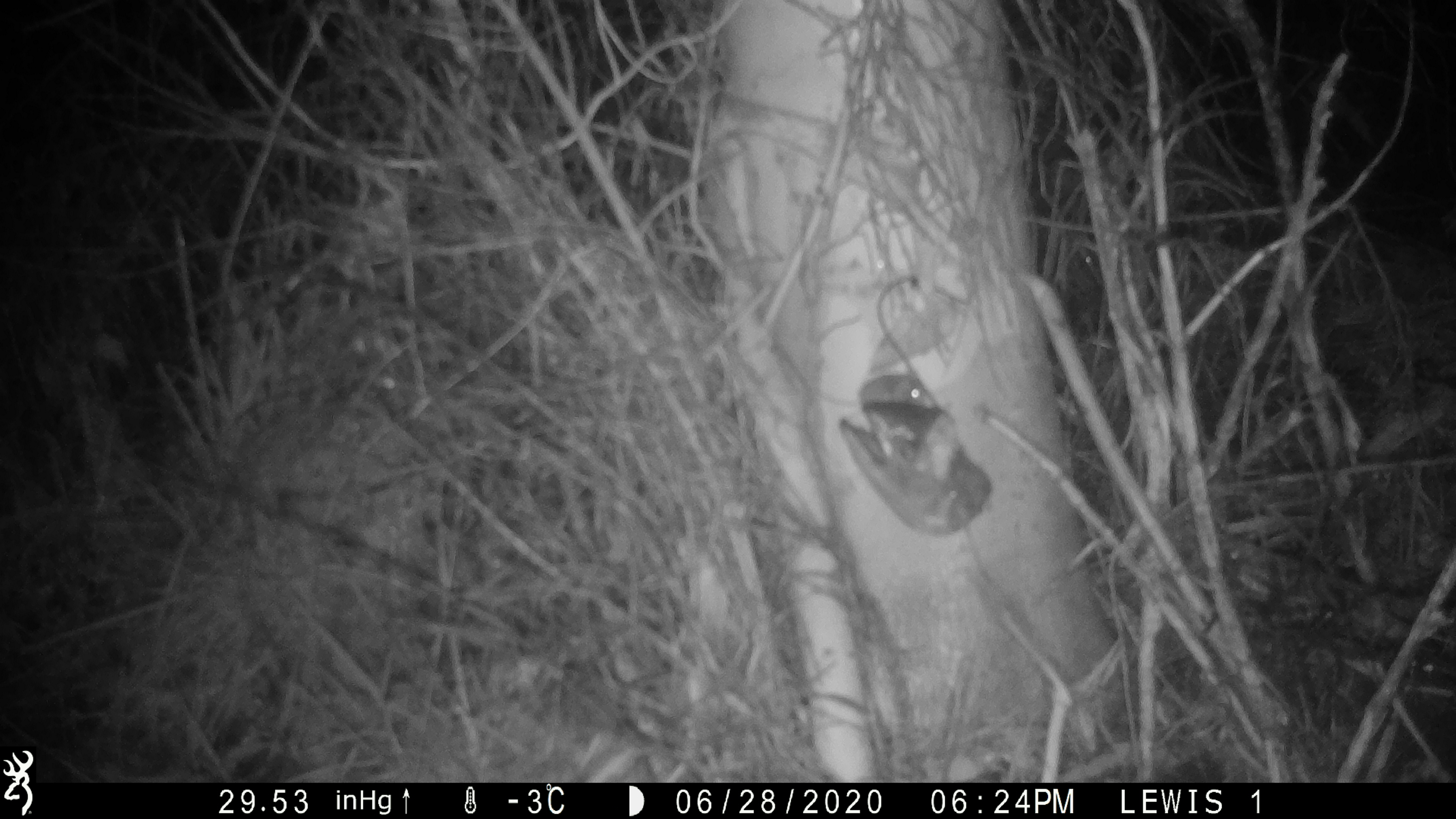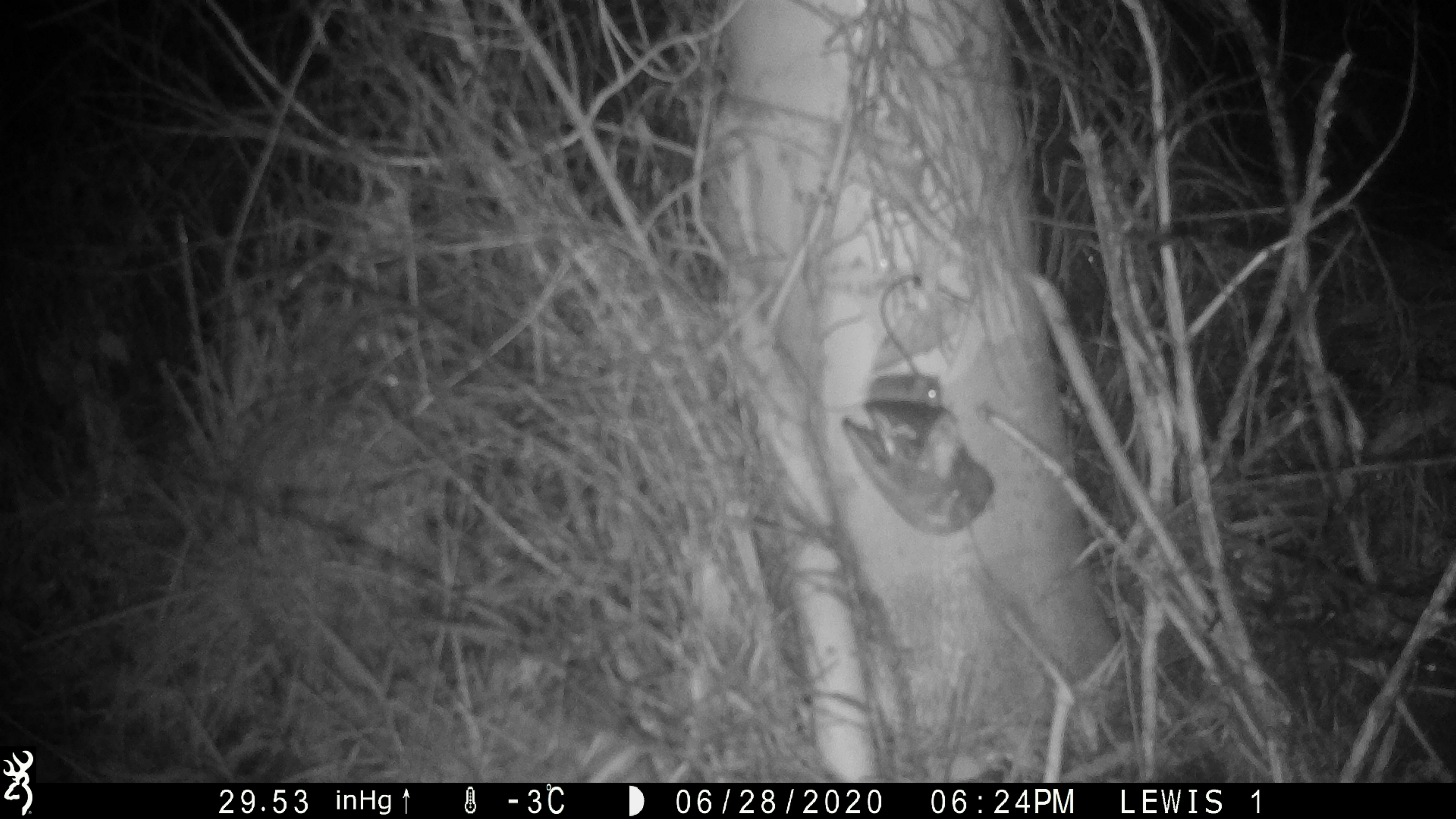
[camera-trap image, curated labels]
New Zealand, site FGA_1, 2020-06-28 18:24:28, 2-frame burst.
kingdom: Animalia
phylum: Chordata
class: Mammalia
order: Rodentia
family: Muridae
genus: Mus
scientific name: Mus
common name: mouse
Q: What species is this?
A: Mouse (Mus).